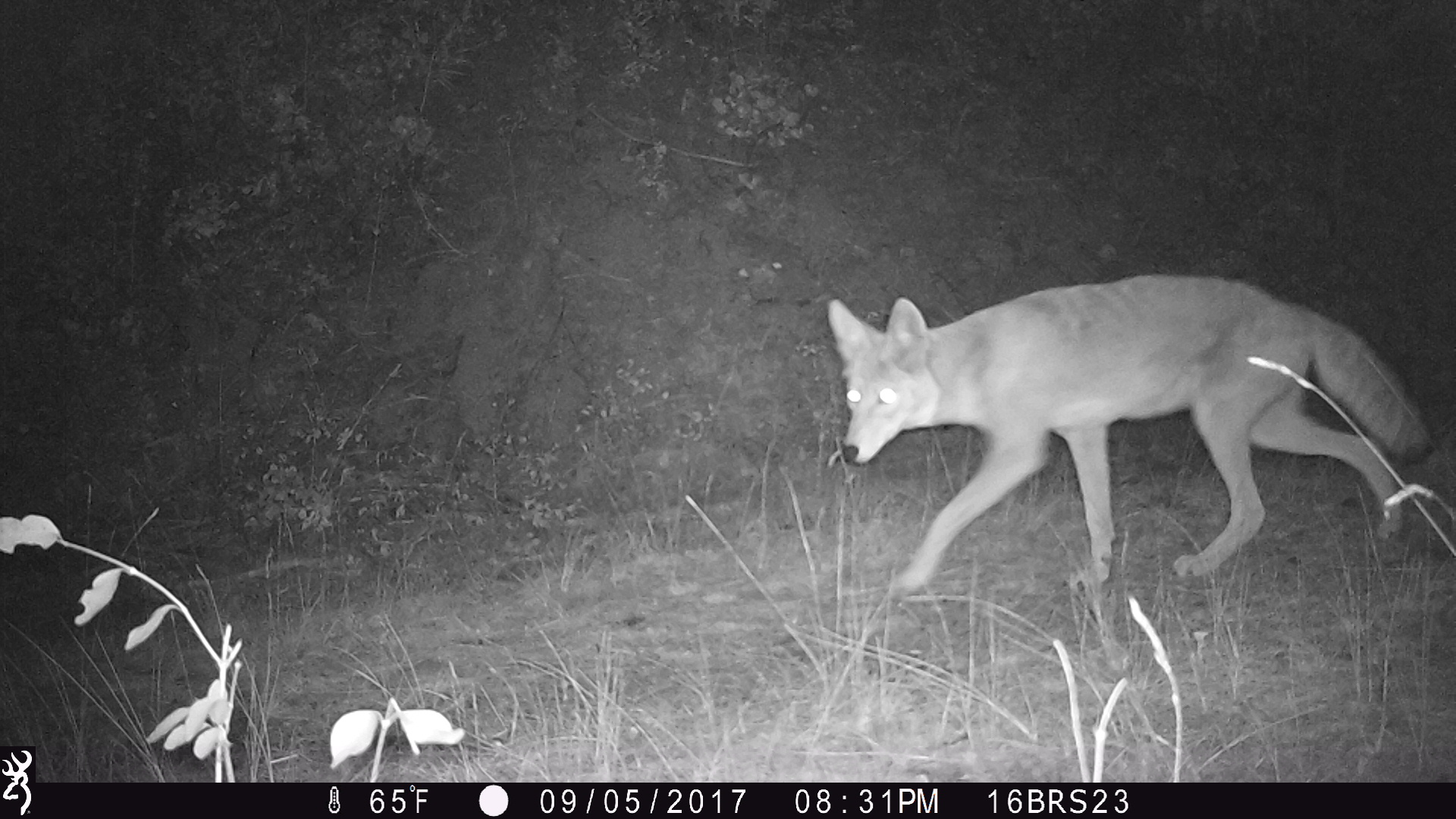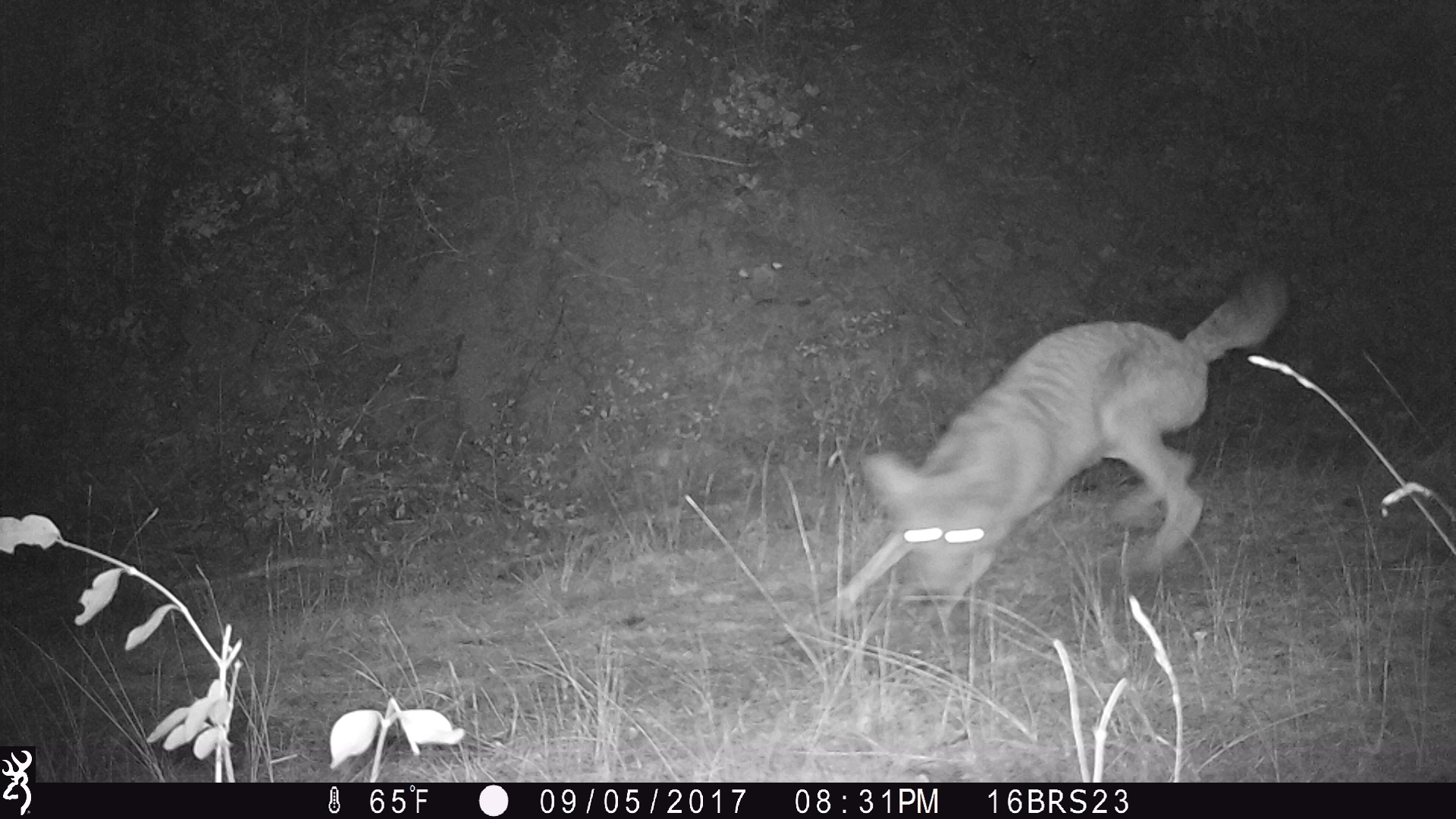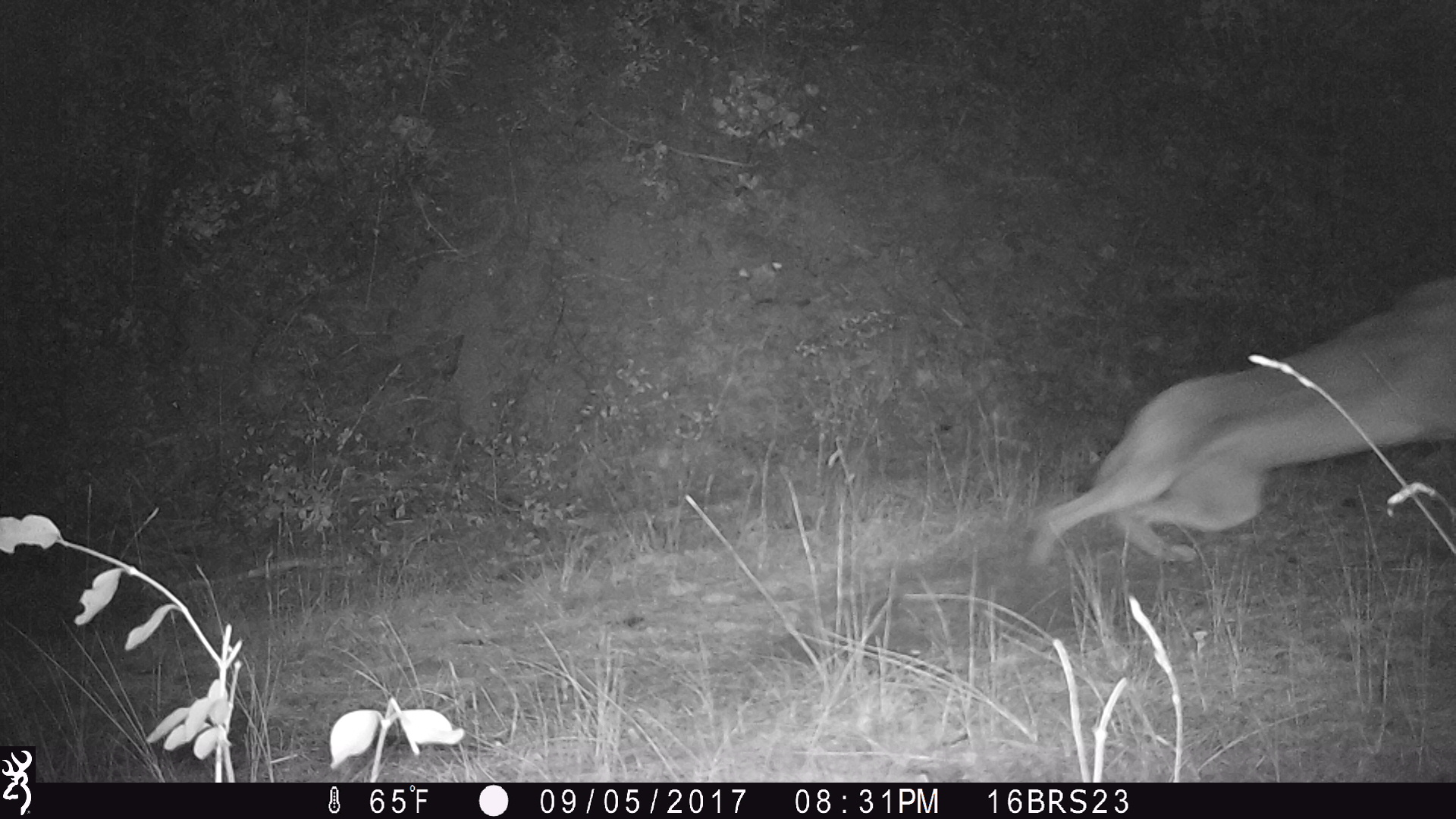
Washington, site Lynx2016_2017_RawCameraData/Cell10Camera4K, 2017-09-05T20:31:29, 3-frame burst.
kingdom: Animalia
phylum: Chordata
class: Mammalia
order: Carnivora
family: Canidae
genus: Canis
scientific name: Canis latrans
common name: coyote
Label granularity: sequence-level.